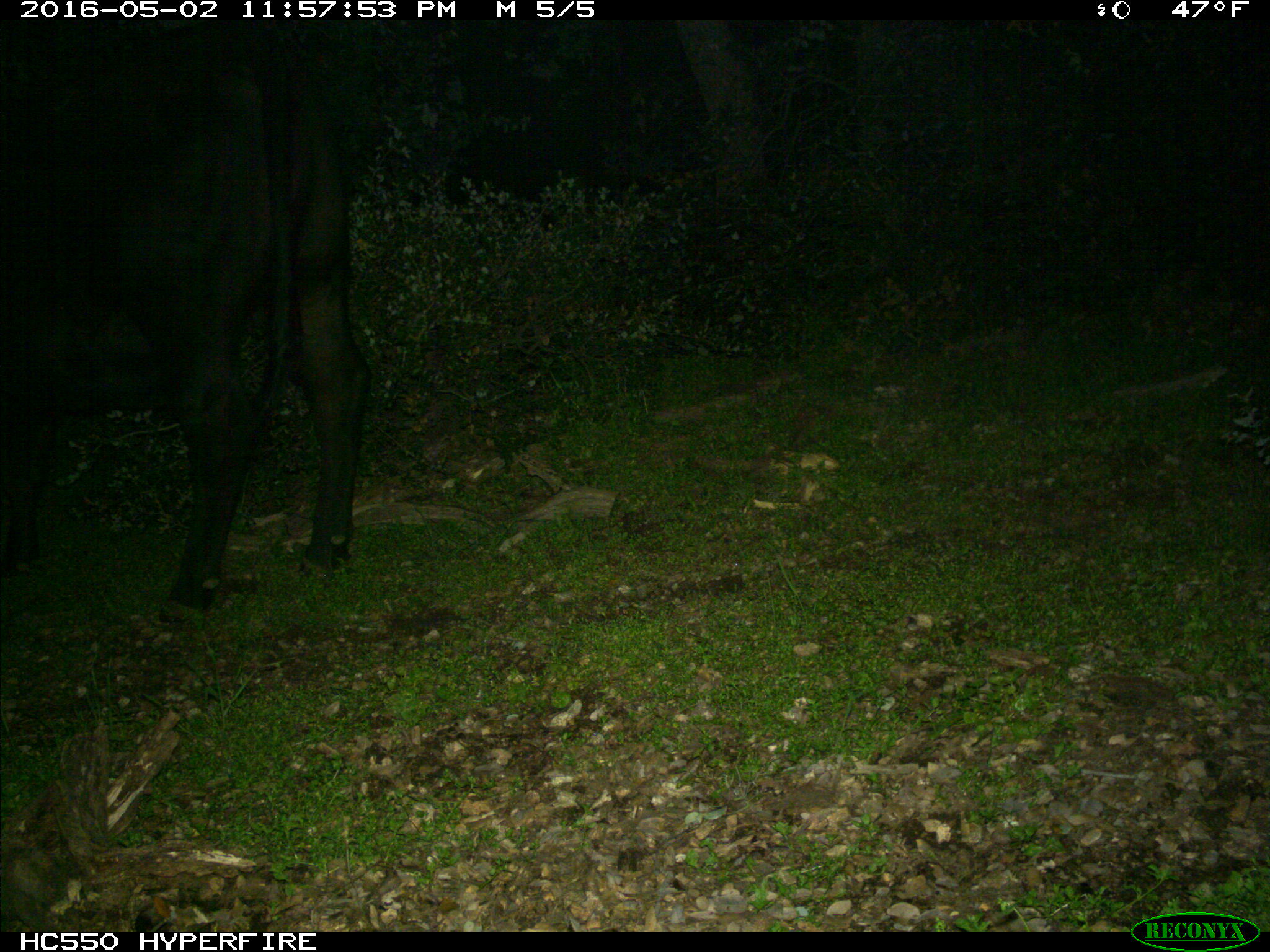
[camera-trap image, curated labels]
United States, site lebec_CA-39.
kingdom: Animalia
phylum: Chordata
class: Mammalia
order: Artiodactyla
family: Bovidae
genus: Bos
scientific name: Bos taurus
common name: domestic cow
Bos taurus (domestic cow).